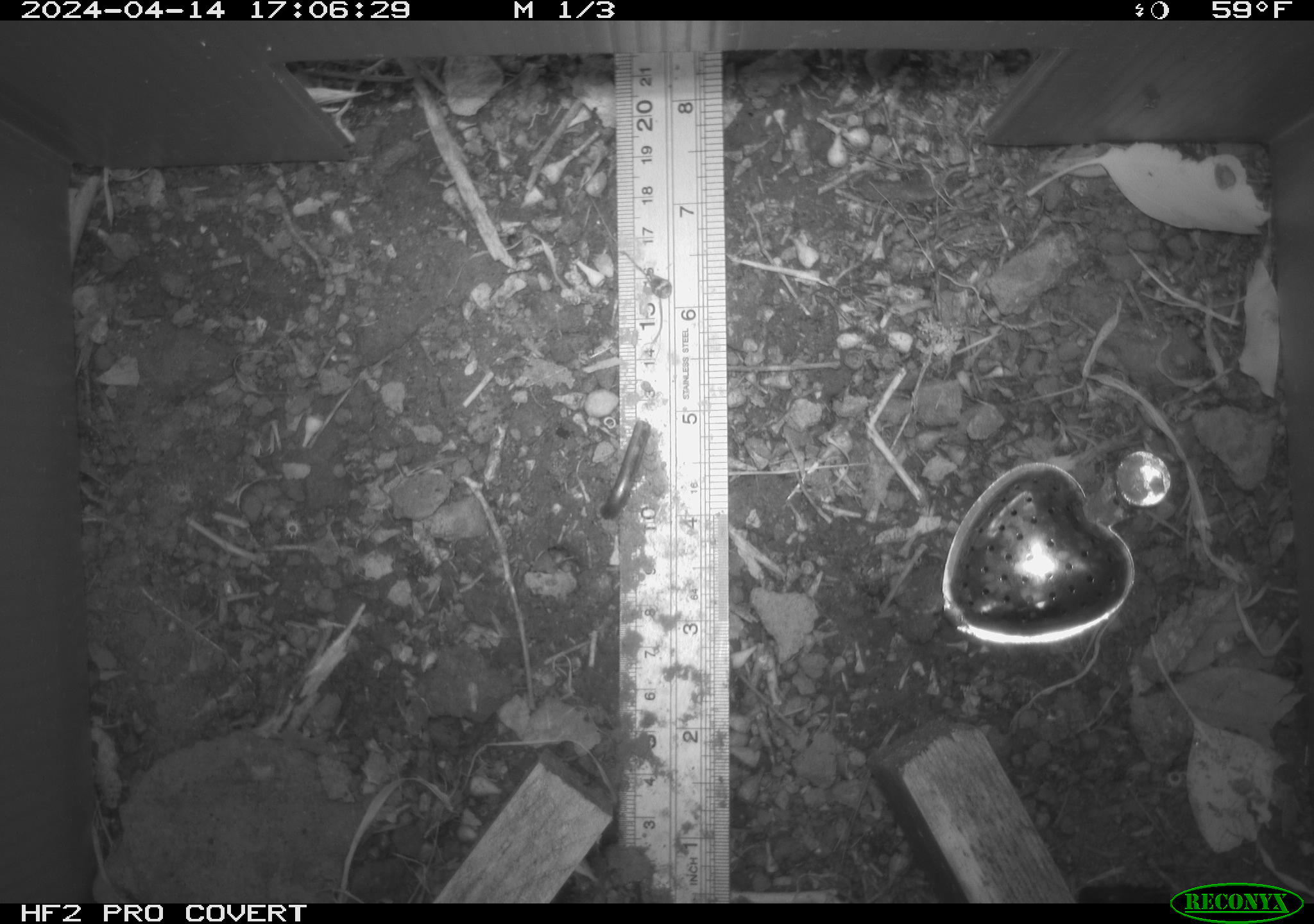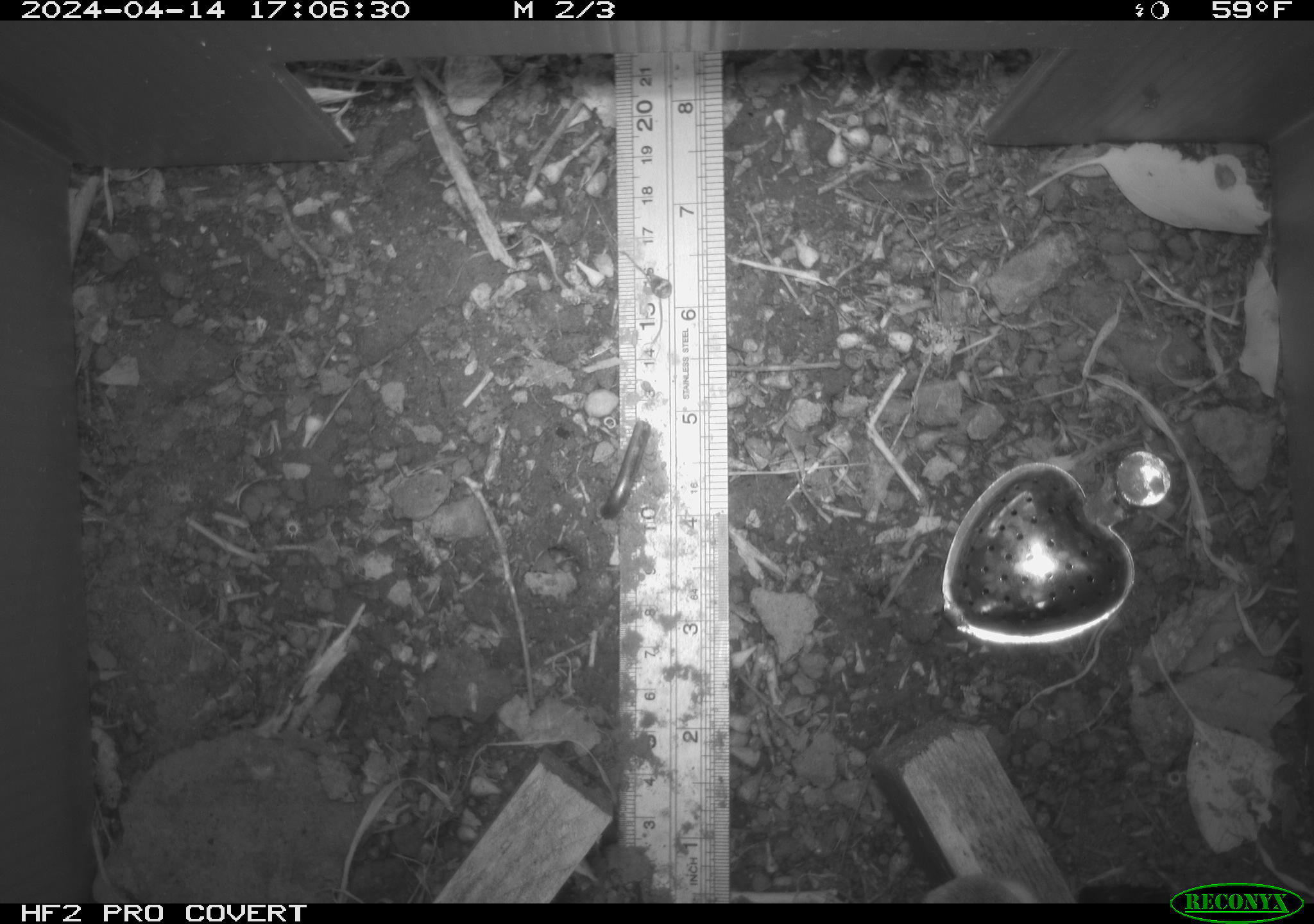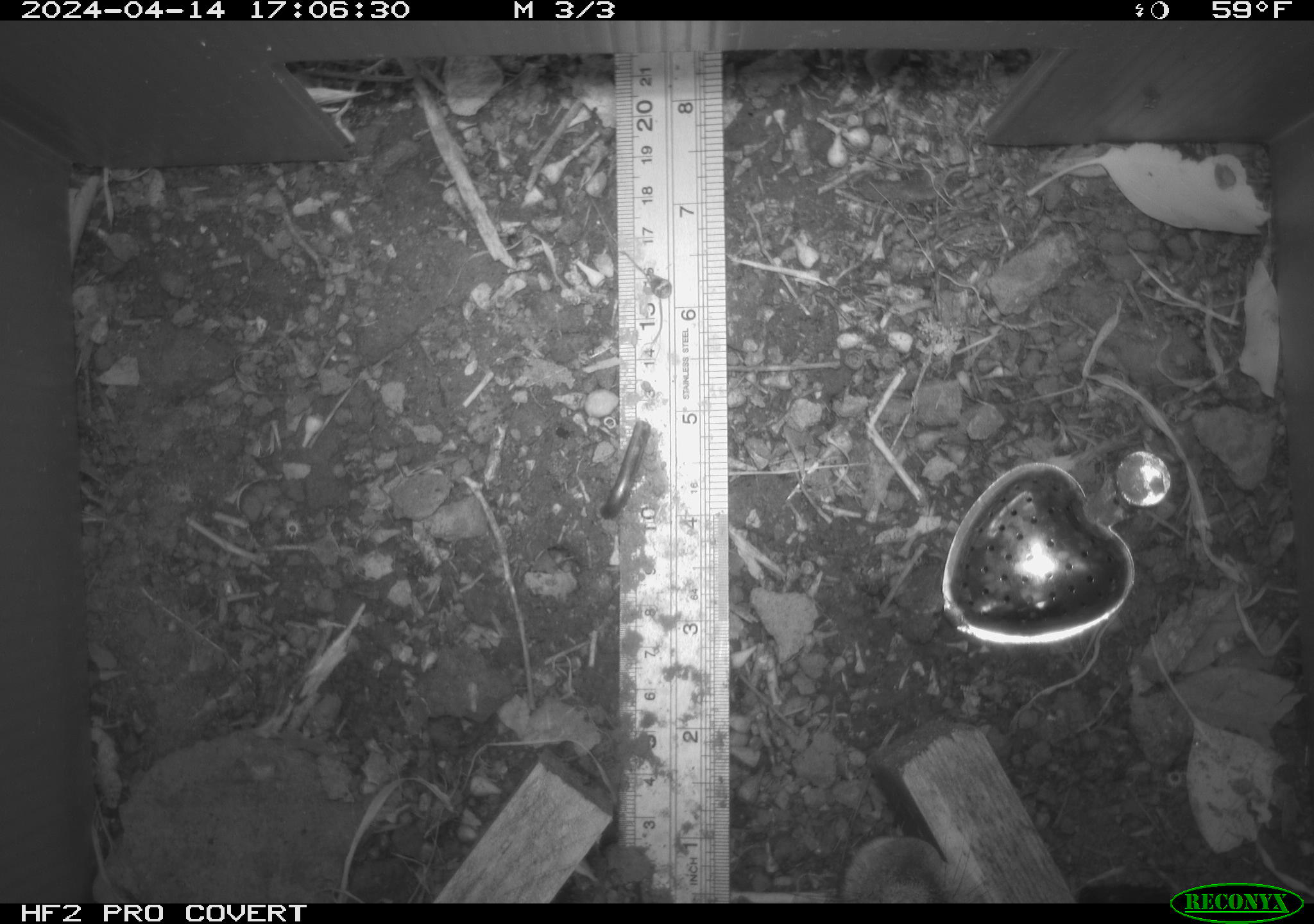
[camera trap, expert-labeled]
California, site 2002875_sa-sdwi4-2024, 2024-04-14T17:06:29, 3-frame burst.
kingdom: Animalia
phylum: Chordata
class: Mammalia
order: Lagomorpha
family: Leporidae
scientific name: Leporidae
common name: rabbit or hare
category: rabbit and hare family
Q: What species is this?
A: Rabbit and hare family (rabbit or hare) (Leporidae).